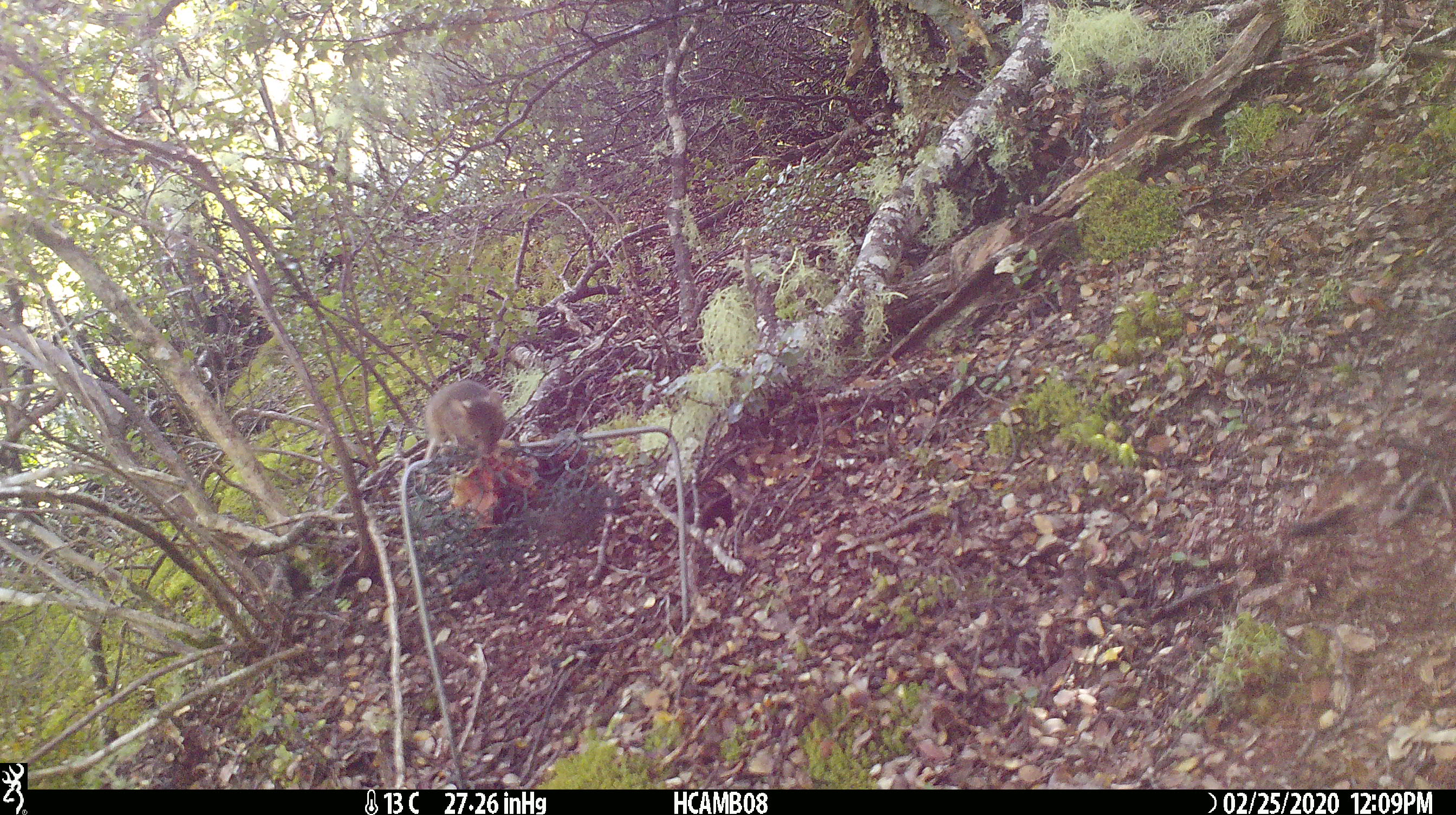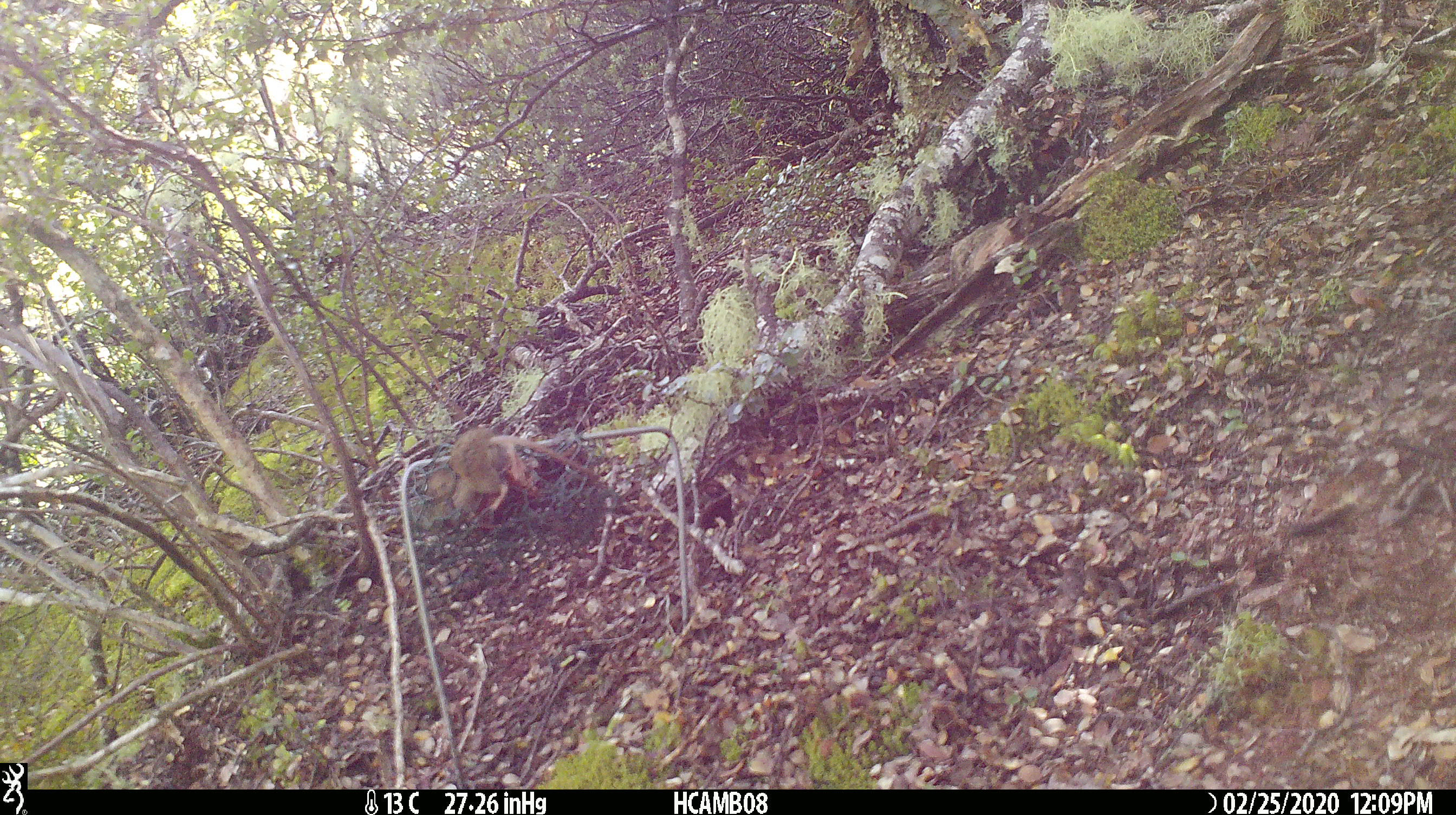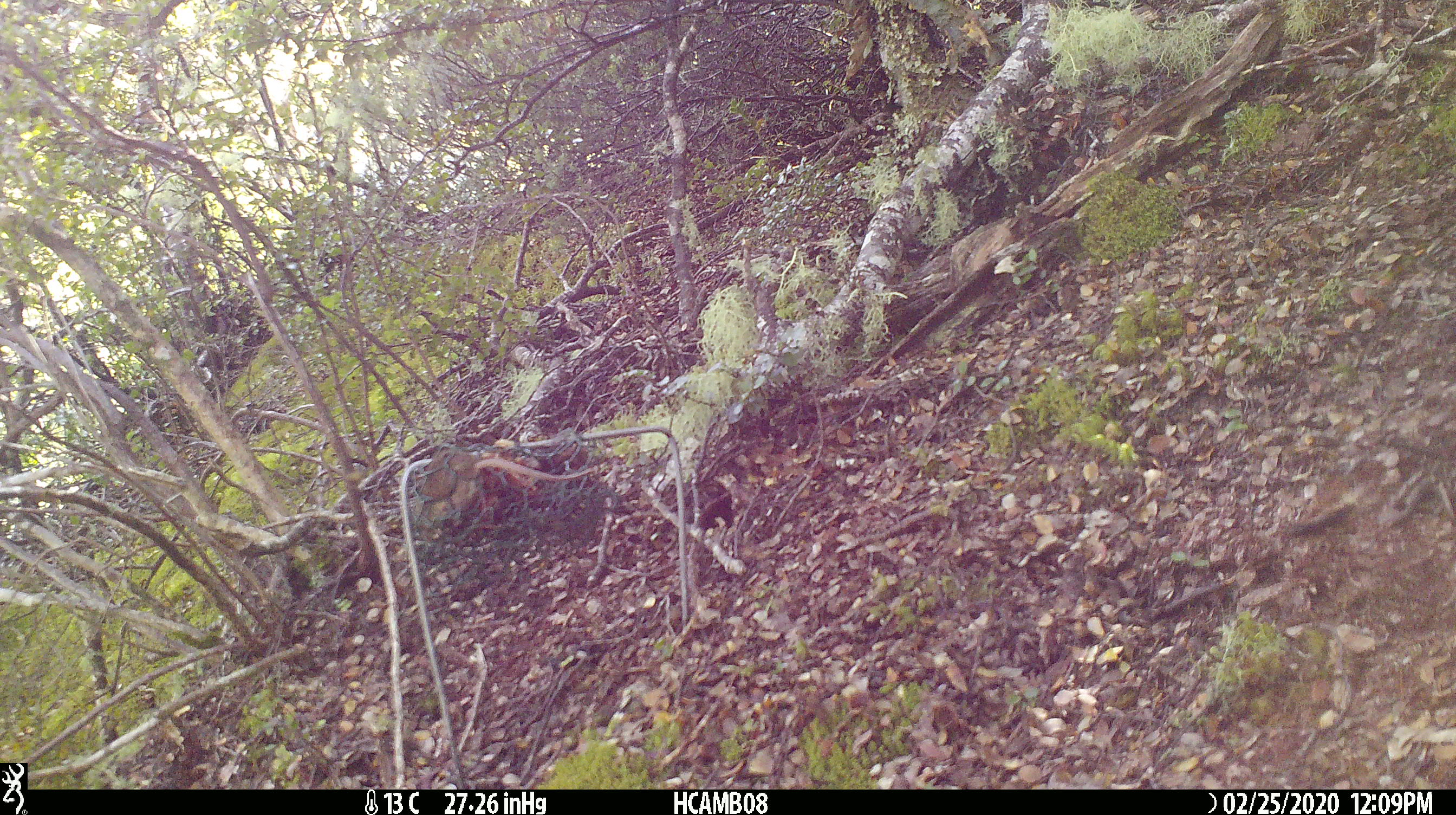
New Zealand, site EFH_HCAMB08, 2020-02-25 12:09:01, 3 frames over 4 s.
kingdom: Animalia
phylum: Chordata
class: Mammalia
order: Rodentia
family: Muridae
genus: Mus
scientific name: Mus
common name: mouse